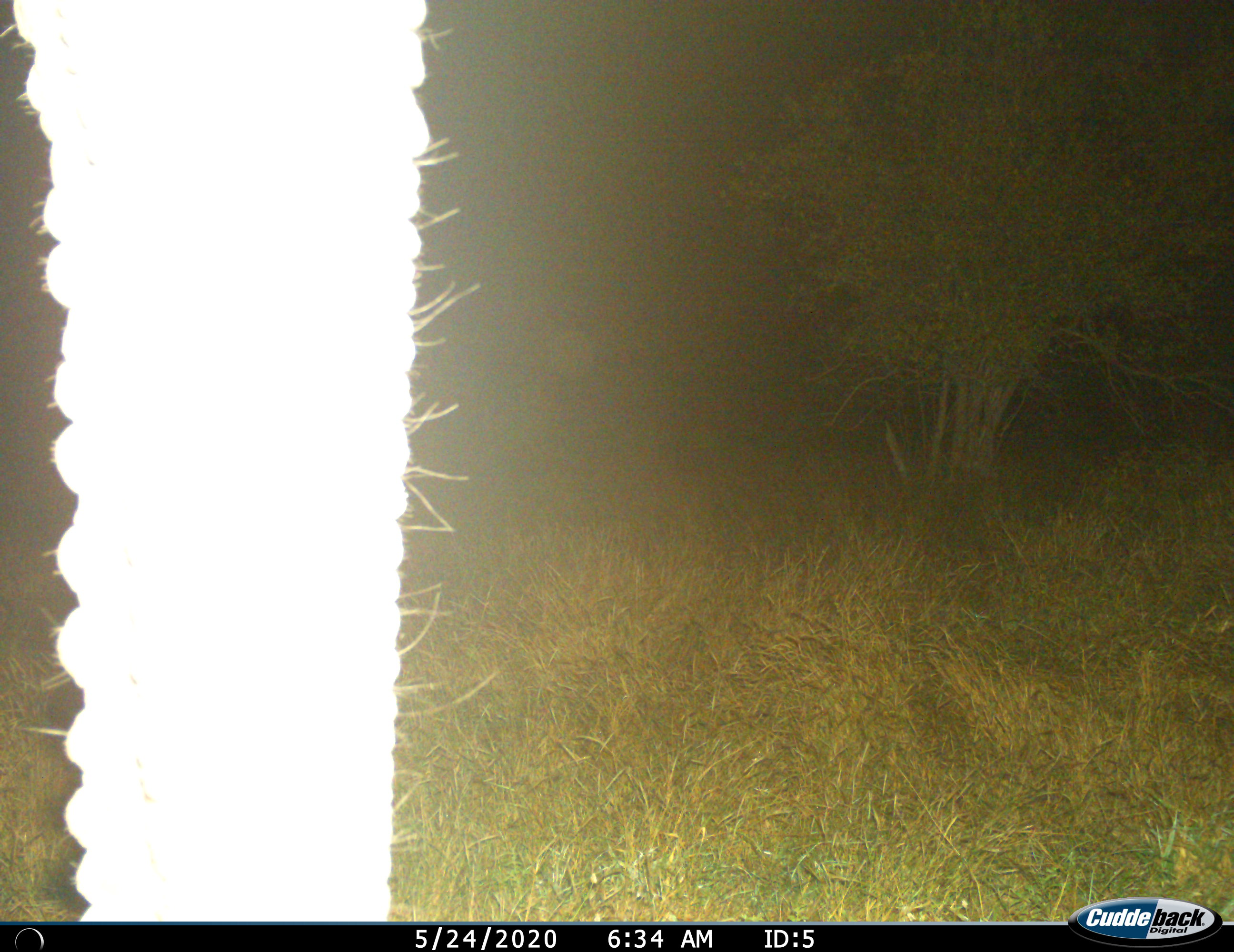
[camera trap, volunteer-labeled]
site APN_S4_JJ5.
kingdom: Animalia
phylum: Chordata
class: Mammalia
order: Proboscidea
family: Elephantidae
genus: Loxodonta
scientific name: Loxodonta africana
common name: african bush elephant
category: elephant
Elephant (african bush elephant) (Loxodonta africana), count 1. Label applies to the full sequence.